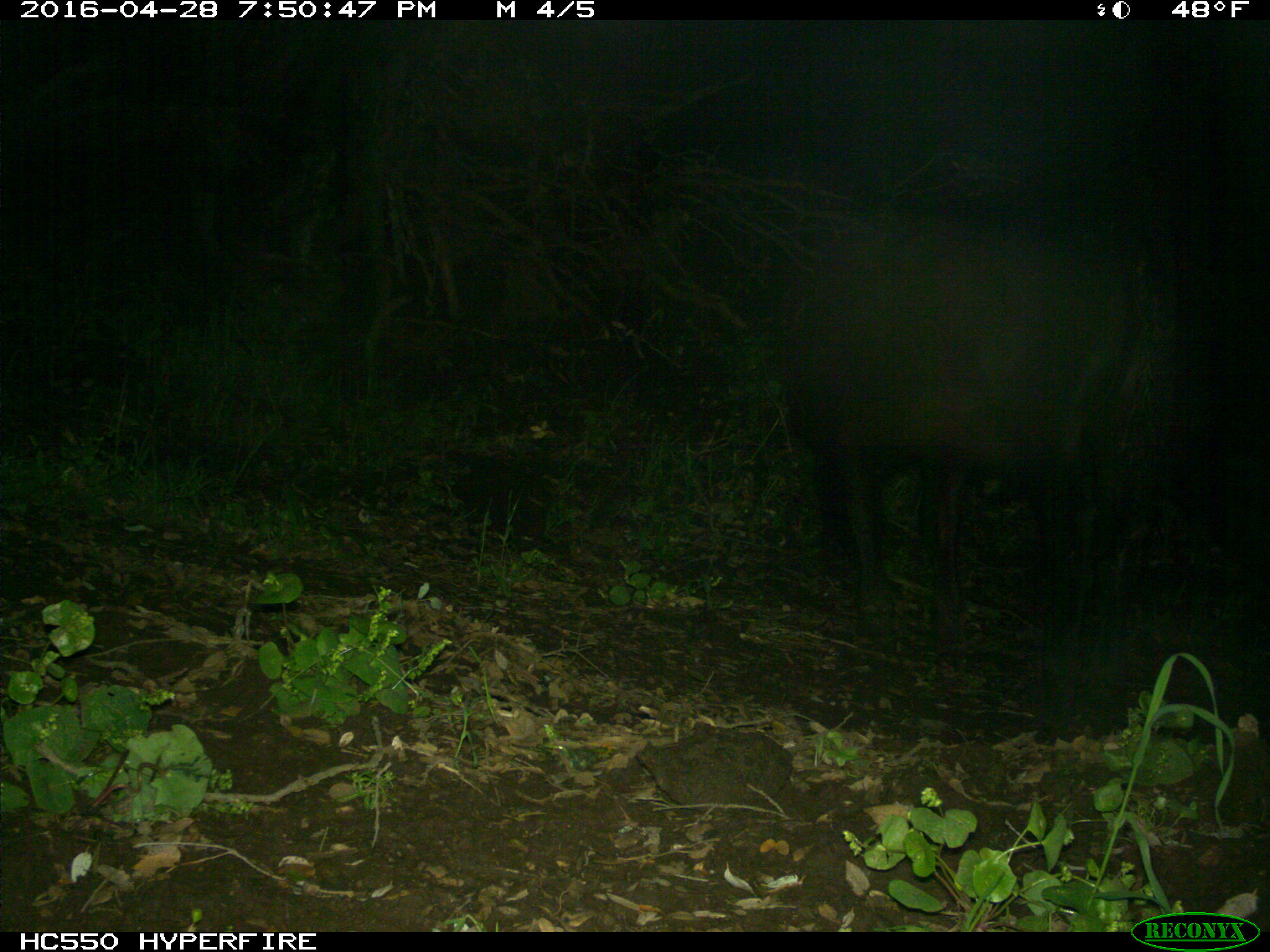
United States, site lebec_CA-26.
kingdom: Animalia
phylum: Chordata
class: Mammalia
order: Artiodactyla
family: Bovidae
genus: Bos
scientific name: Bos taurus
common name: domestic cow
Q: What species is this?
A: Bos taurus (domestic cow).